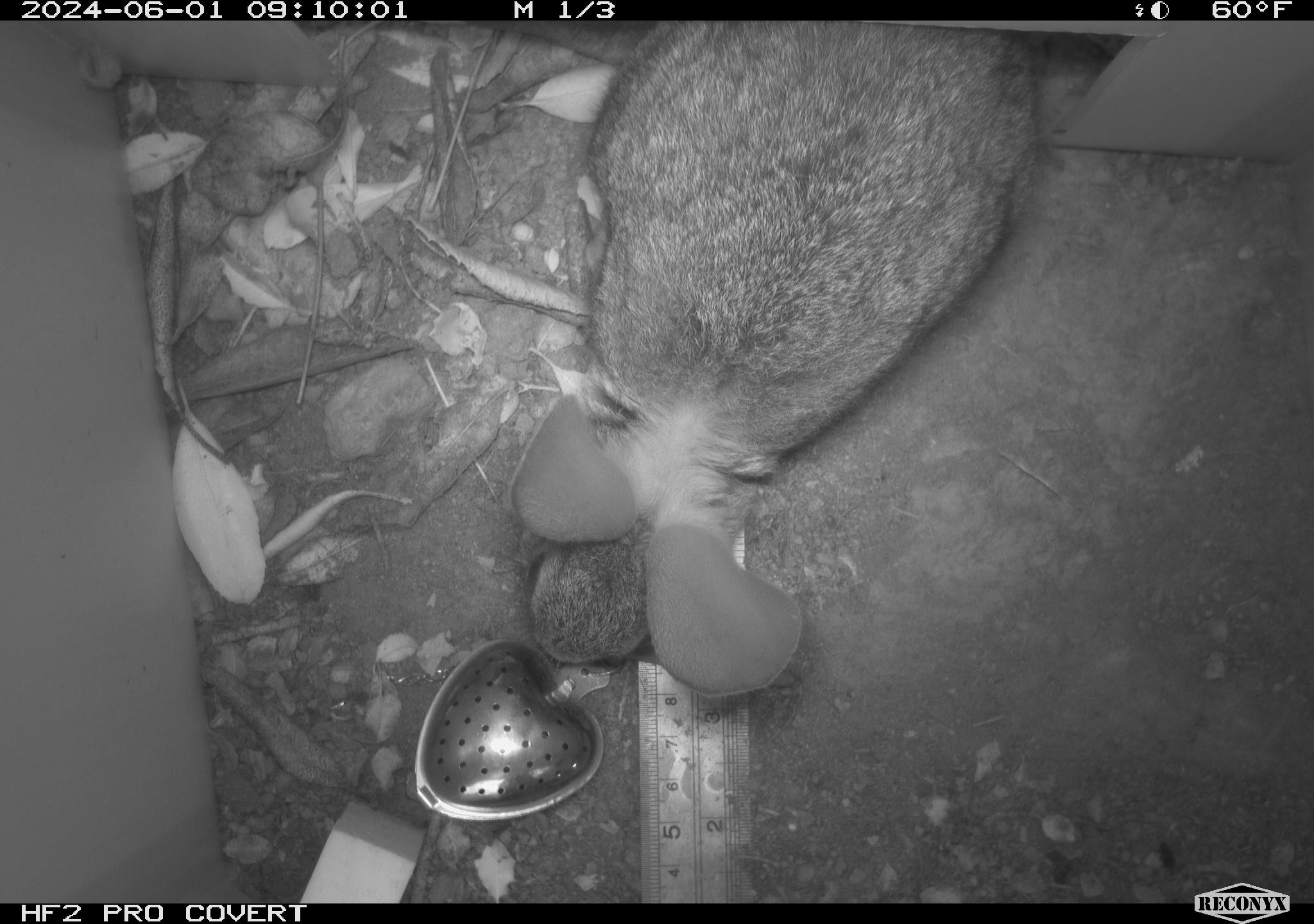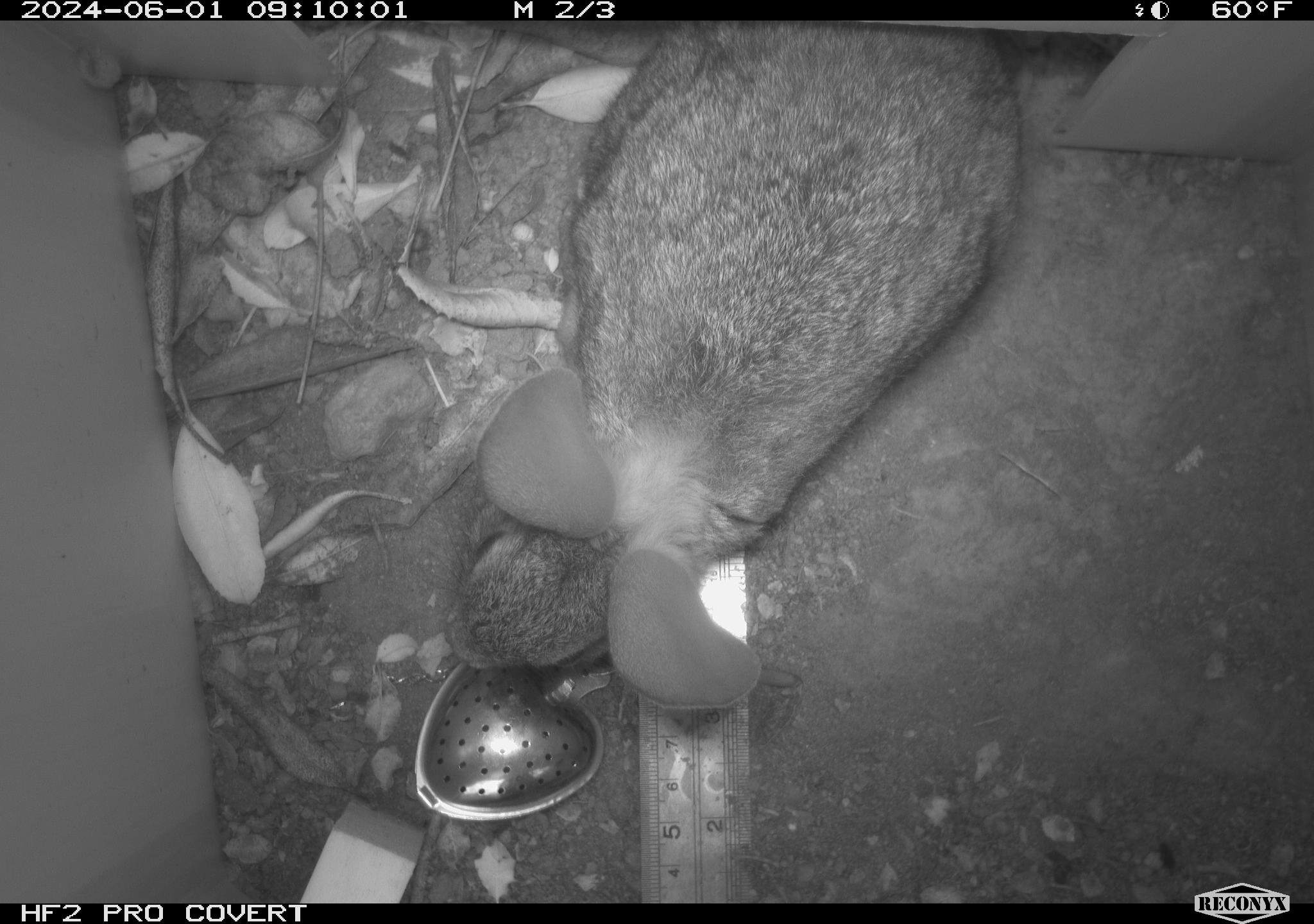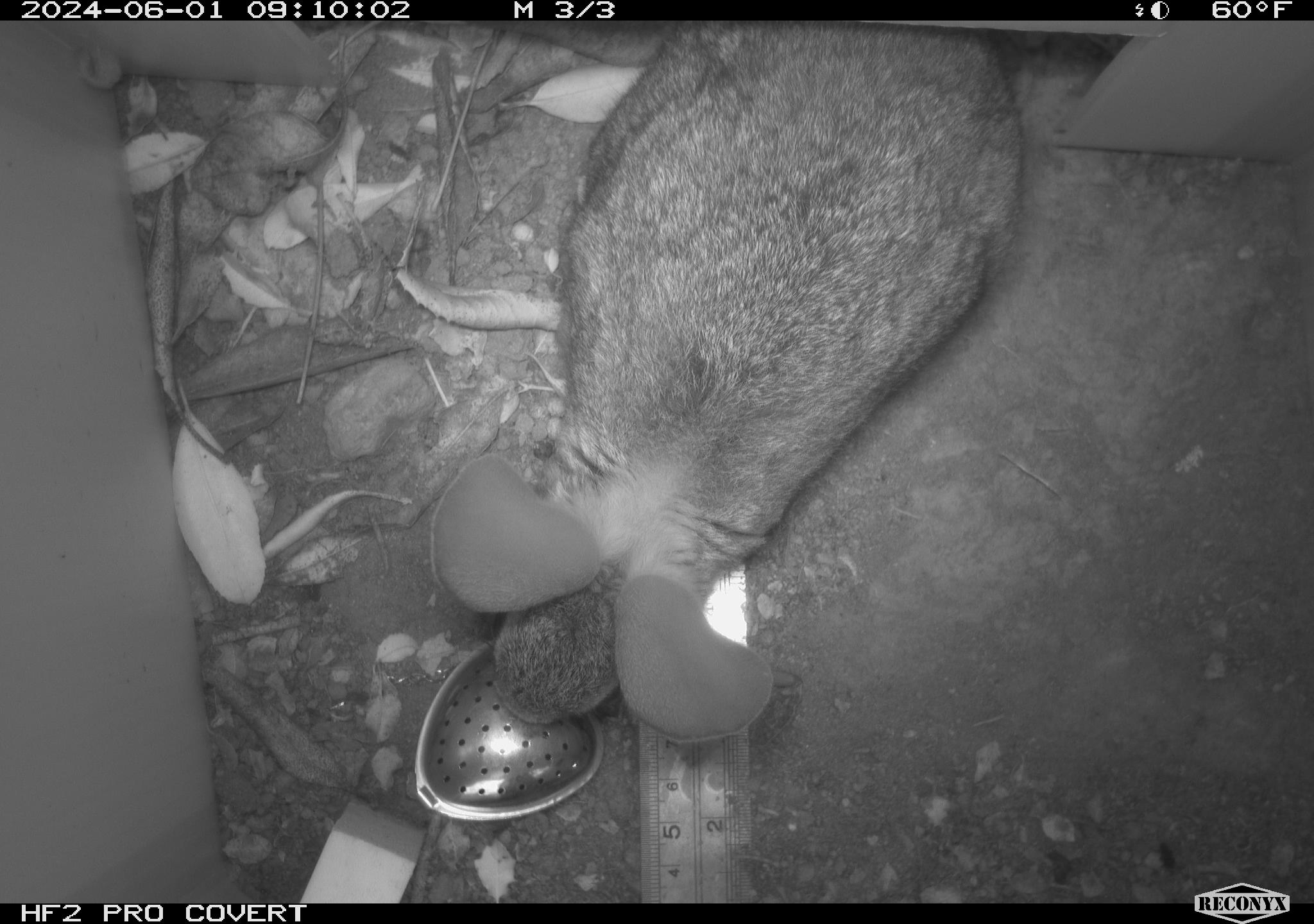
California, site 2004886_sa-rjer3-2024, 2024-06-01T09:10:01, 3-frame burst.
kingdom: Animalia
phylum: Chordata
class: Mammalia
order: Lagomorpha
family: Leporidae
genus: Sylvilagus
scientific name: Sylvilagus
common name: cottontail rabbits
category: sylvilagus species